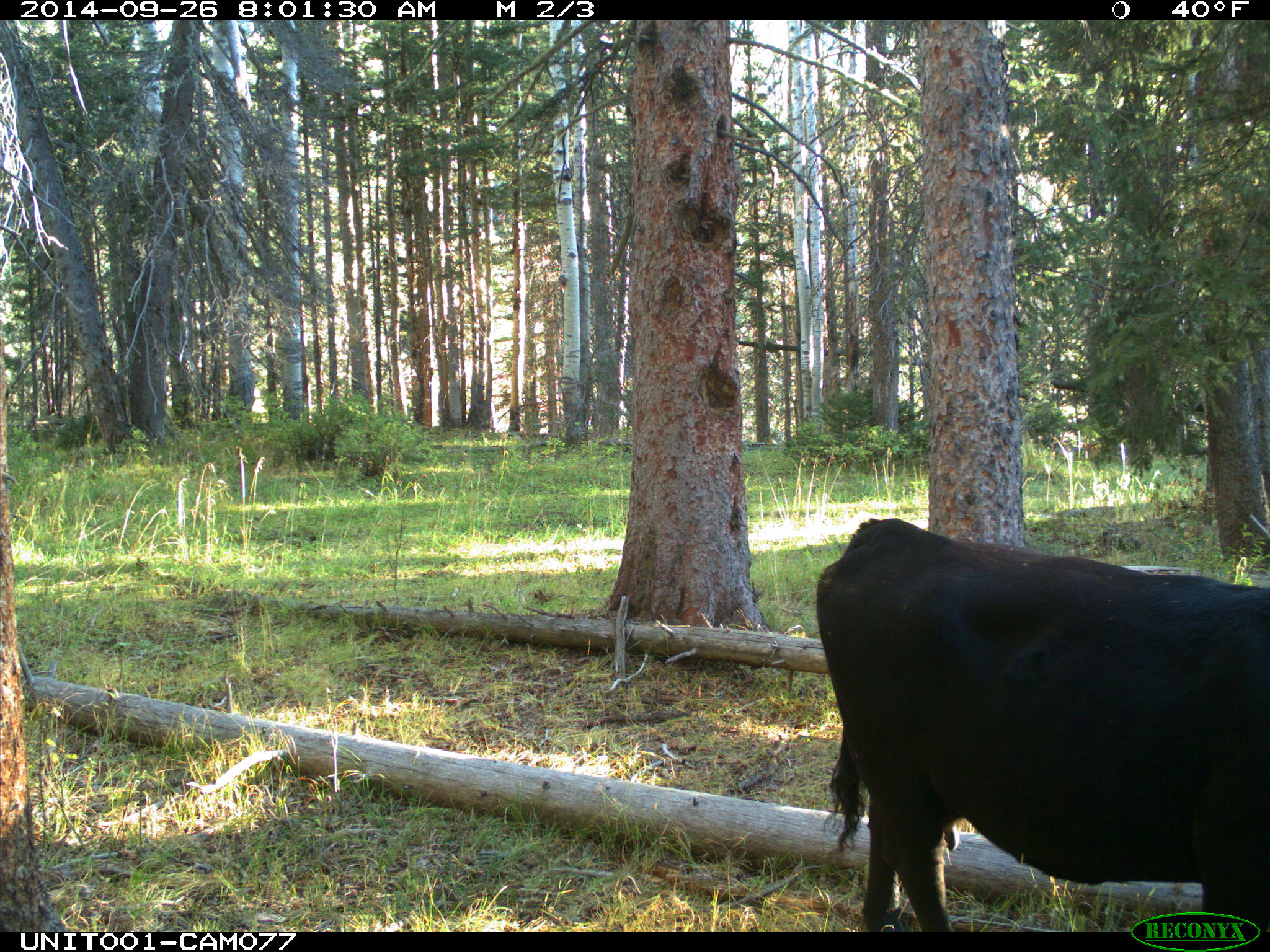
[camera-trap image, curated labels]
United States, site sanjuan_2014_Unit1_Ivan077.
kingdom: Animalia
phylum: Chordata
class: Mammalia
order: Artiodactyla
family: Bovidae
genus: Bos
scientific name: Bos taurus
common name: domestic cow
Bos taurus (domestic cow).